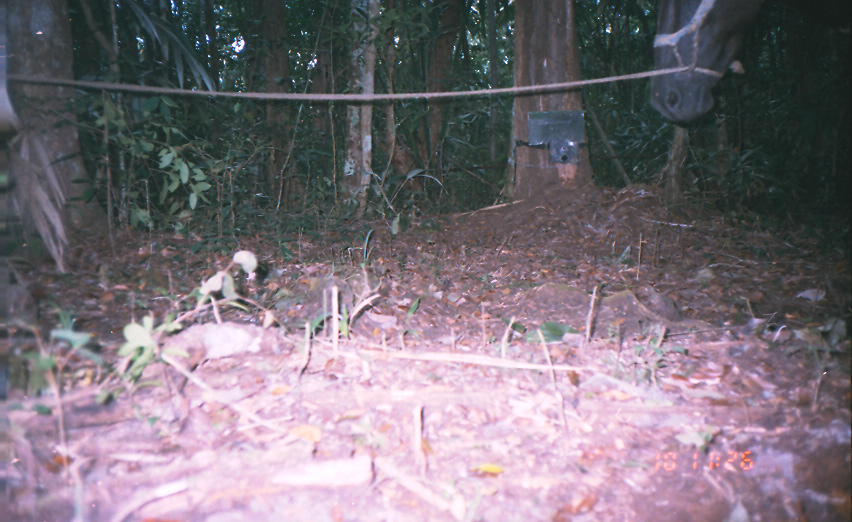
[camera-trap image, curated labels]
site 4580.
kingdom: Animalia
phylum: Chordata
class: Mammalia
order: Perissodactyla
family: Equidae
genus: Equus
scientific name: Equus ferus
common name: wild horse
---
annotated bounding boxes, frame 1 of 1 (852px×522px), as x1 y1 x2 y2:
equus ferus: 646 0 767 124